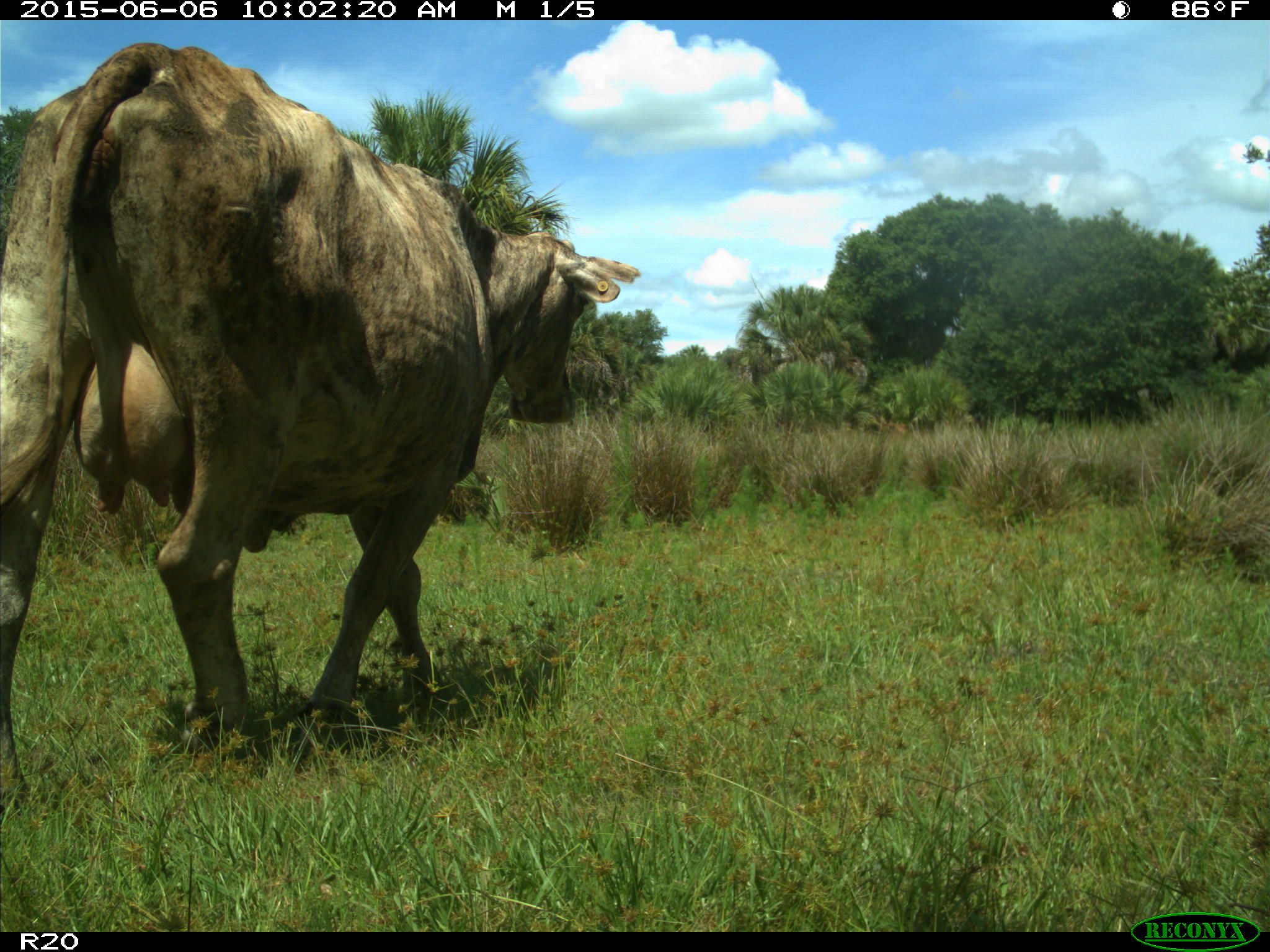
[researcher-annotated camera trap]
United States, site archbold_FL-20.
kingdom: Animalia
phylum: Chordata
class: Mammalia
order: Artiodactyla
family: Bovidae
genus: Bos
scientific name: Bos taurus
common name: domestic cow